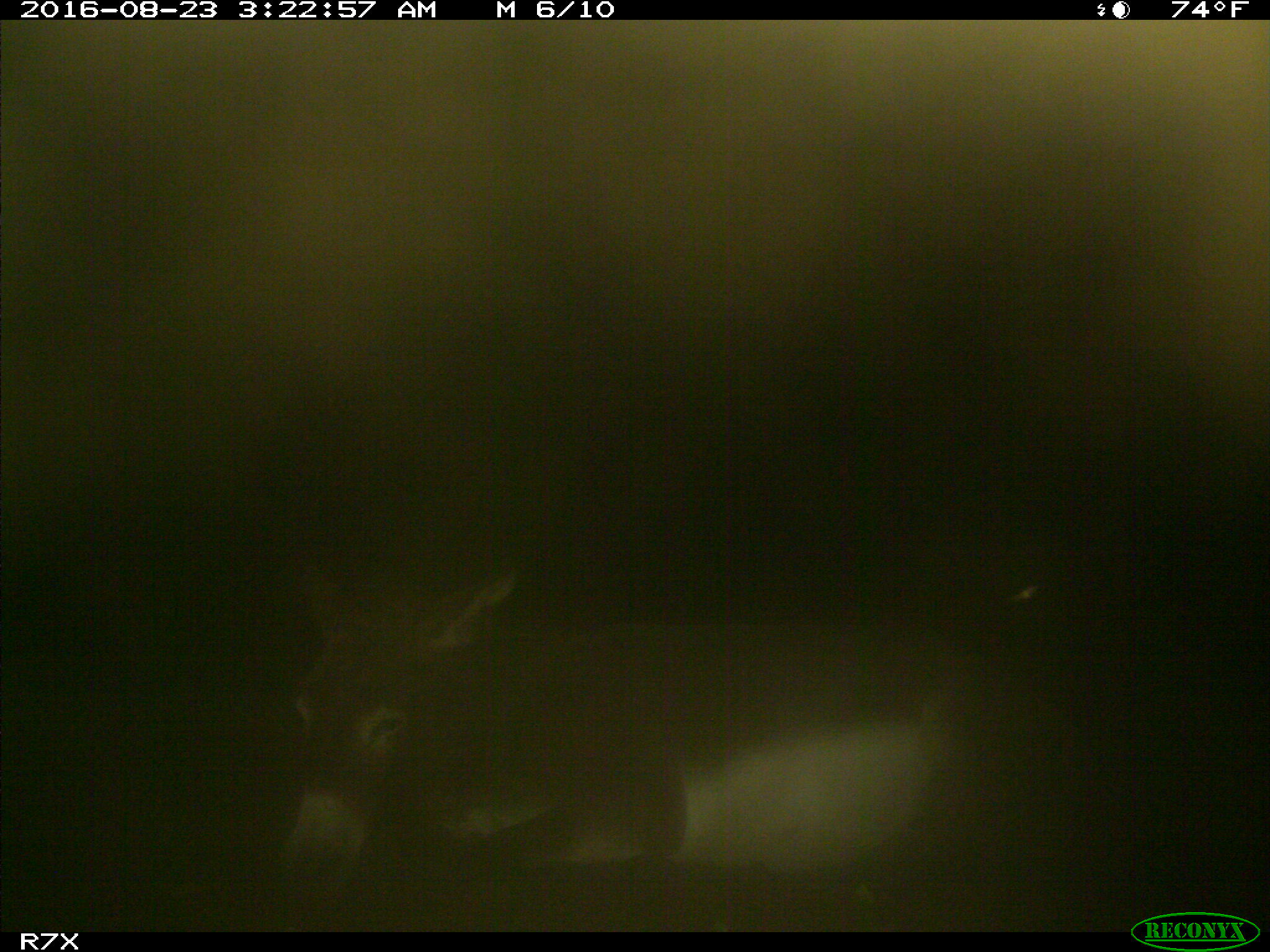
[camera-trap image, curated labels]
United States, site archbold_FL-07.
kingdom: Animalia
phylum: Chordata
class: Mammalia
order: Perissodactyla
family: Equidae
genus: Equus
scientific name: Equus africanus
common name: african wild ass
Equus africanus (african wild ass).